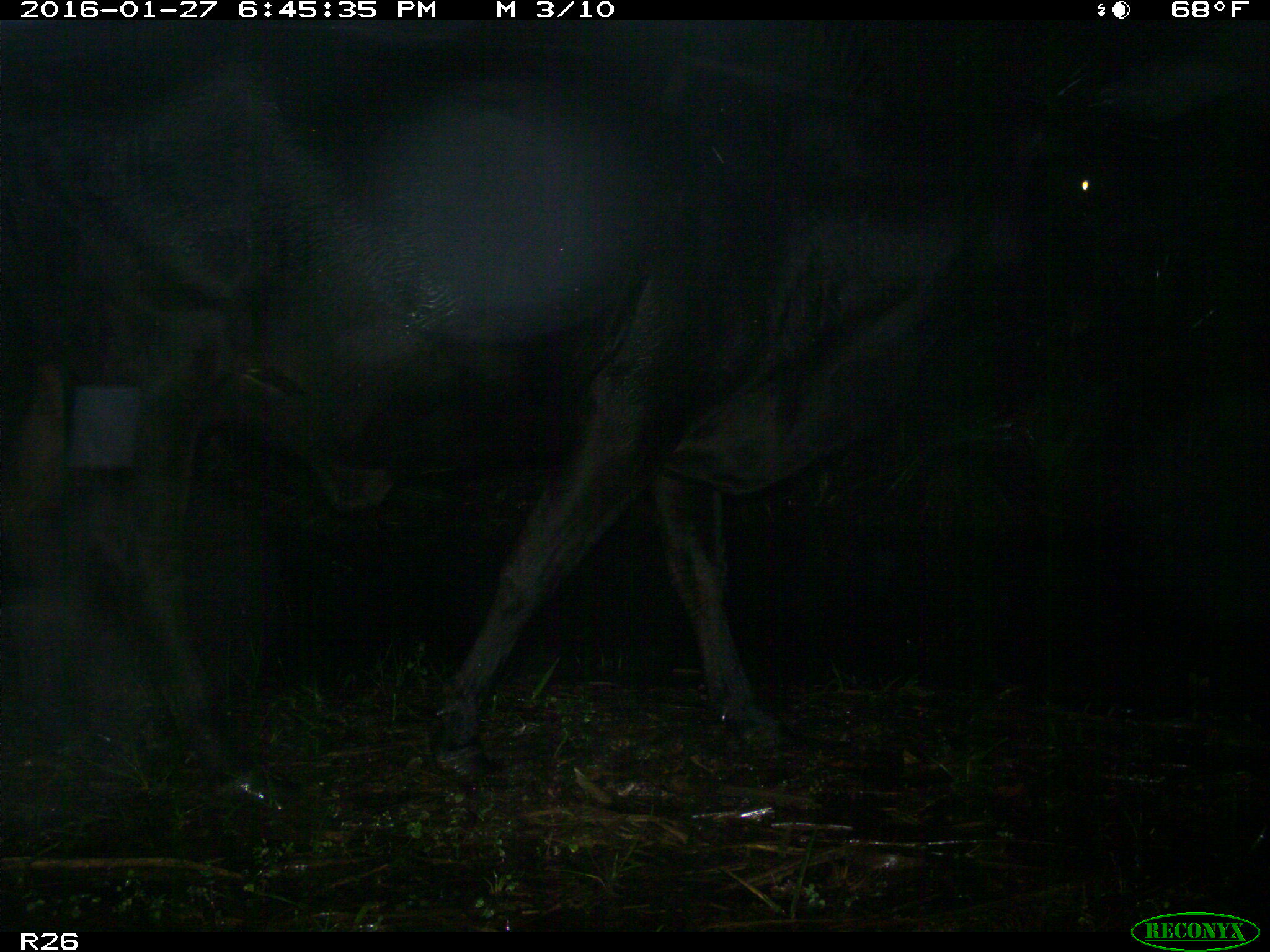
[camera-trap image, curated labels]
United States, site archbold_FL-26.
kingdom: Animalia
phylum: Chordata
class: Mammalia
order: Artiodactyla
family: Bovidae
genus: Bos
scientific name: Bos taurus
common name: domestic cow